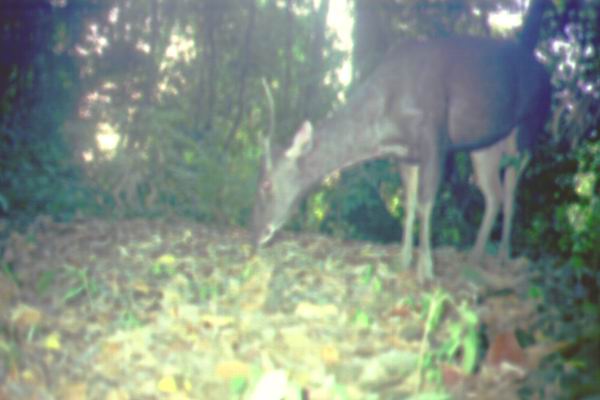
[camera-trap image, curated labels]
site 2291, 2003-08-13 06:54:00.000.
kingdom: Animalia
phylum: Chordata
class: Mammalia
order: Artiodactyla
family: Cervidae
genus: Rusa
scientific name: Rusa unicolor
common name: sambar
Rusa unicolor (sambar), count 1.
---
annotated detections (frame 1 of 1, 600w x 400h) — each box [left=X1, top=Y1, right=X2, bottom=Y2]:
rusa unicolor: [left=254, top=36, right=550, bottom=286]